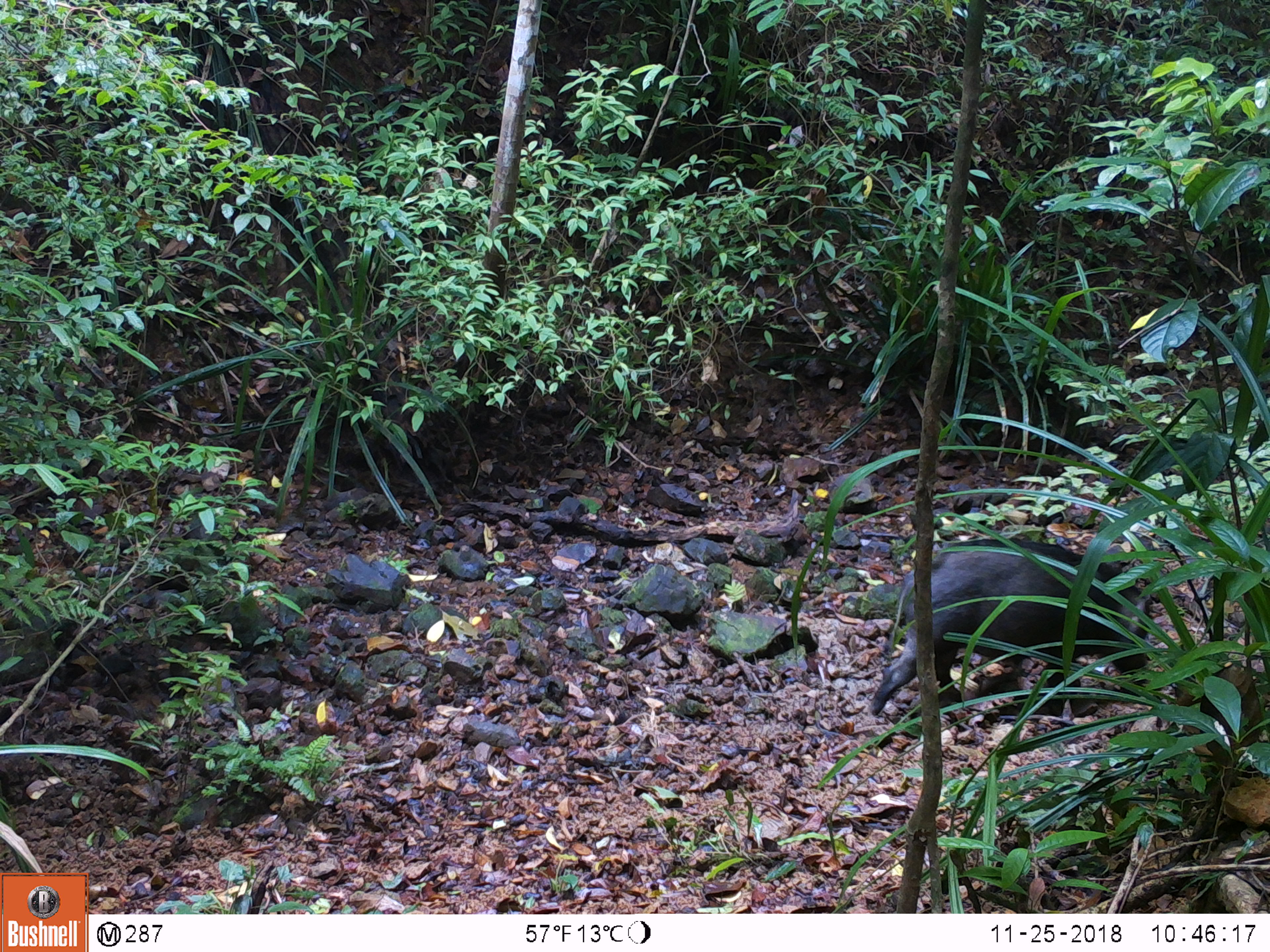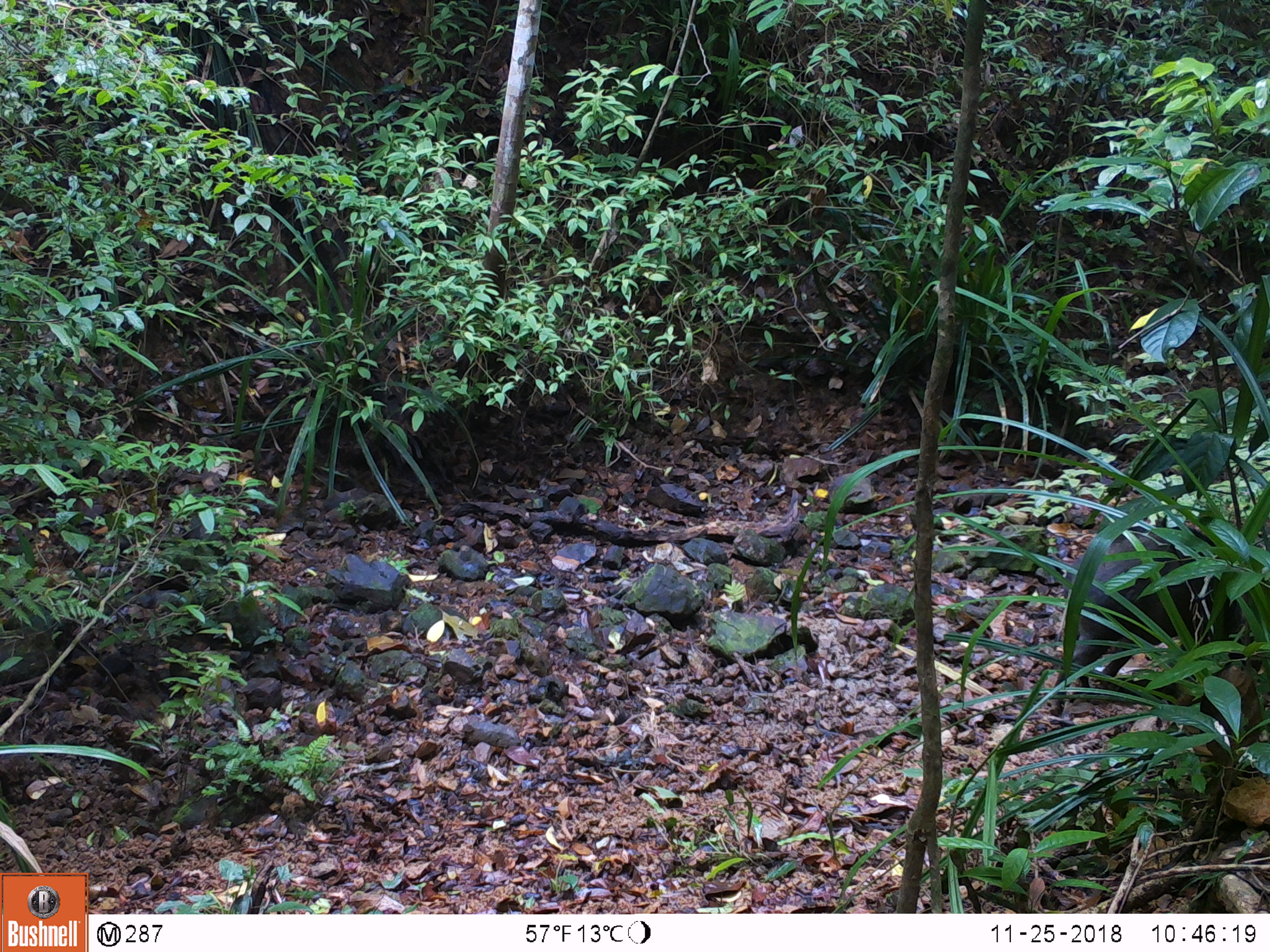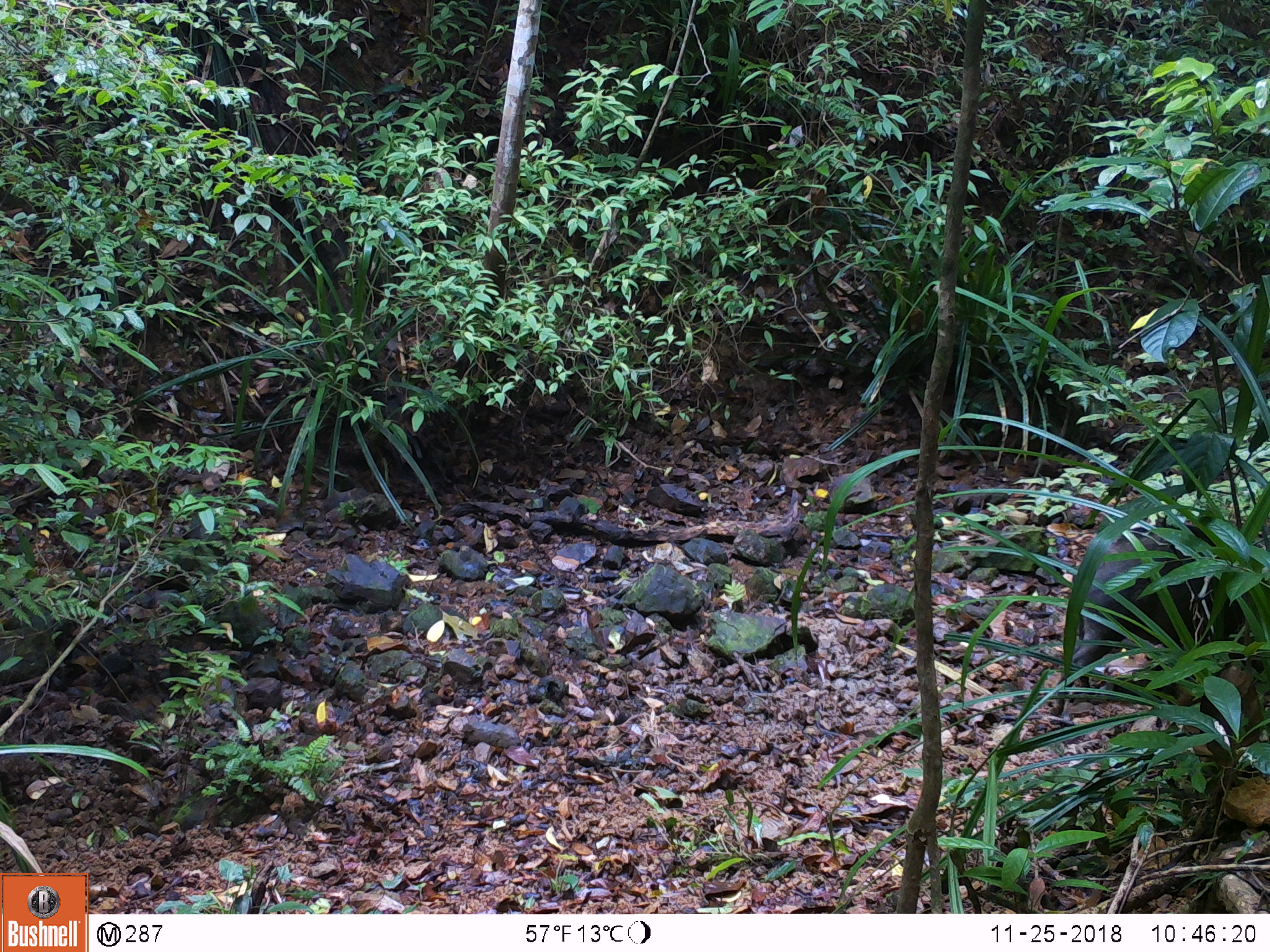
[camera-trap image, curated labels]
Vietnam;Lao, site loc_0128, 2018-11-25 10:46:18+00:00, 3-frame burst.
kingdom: Animalia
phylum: Chordata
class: Mammalia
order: Artiodactyla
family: Suidae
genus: Sus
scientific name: Sus scrofa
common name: eurasian wild pig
Eurasian wild pig (Sus scrofa). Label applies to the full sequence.